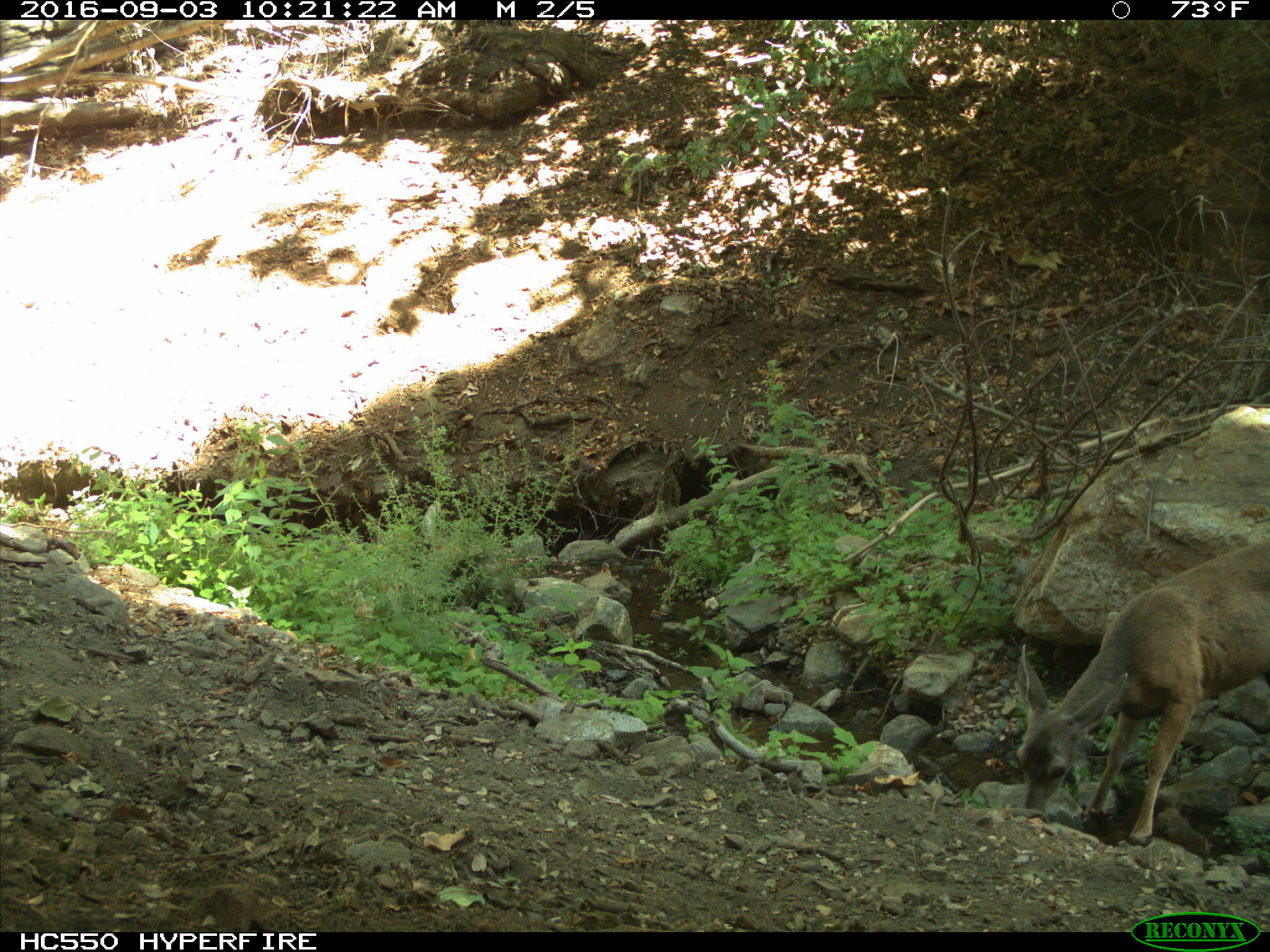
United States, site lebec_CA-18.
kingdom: Animalia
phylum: Chordata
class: Mammalia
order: Artiodactyla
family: Cervidae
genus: Odocoileus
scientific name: Odocoileus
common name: deer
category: unidentified deer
Unidentified deer (deer) (Odocoileus).